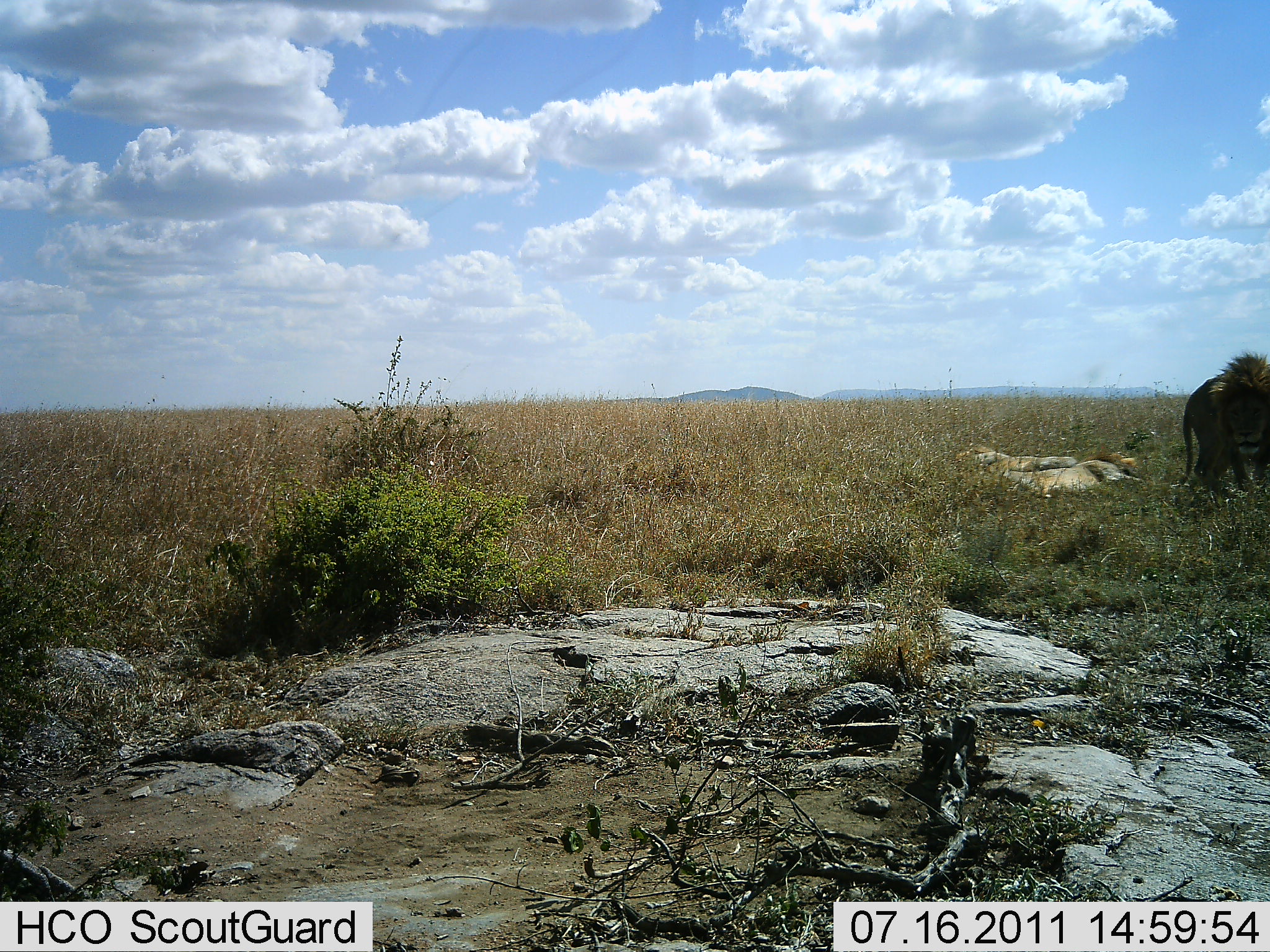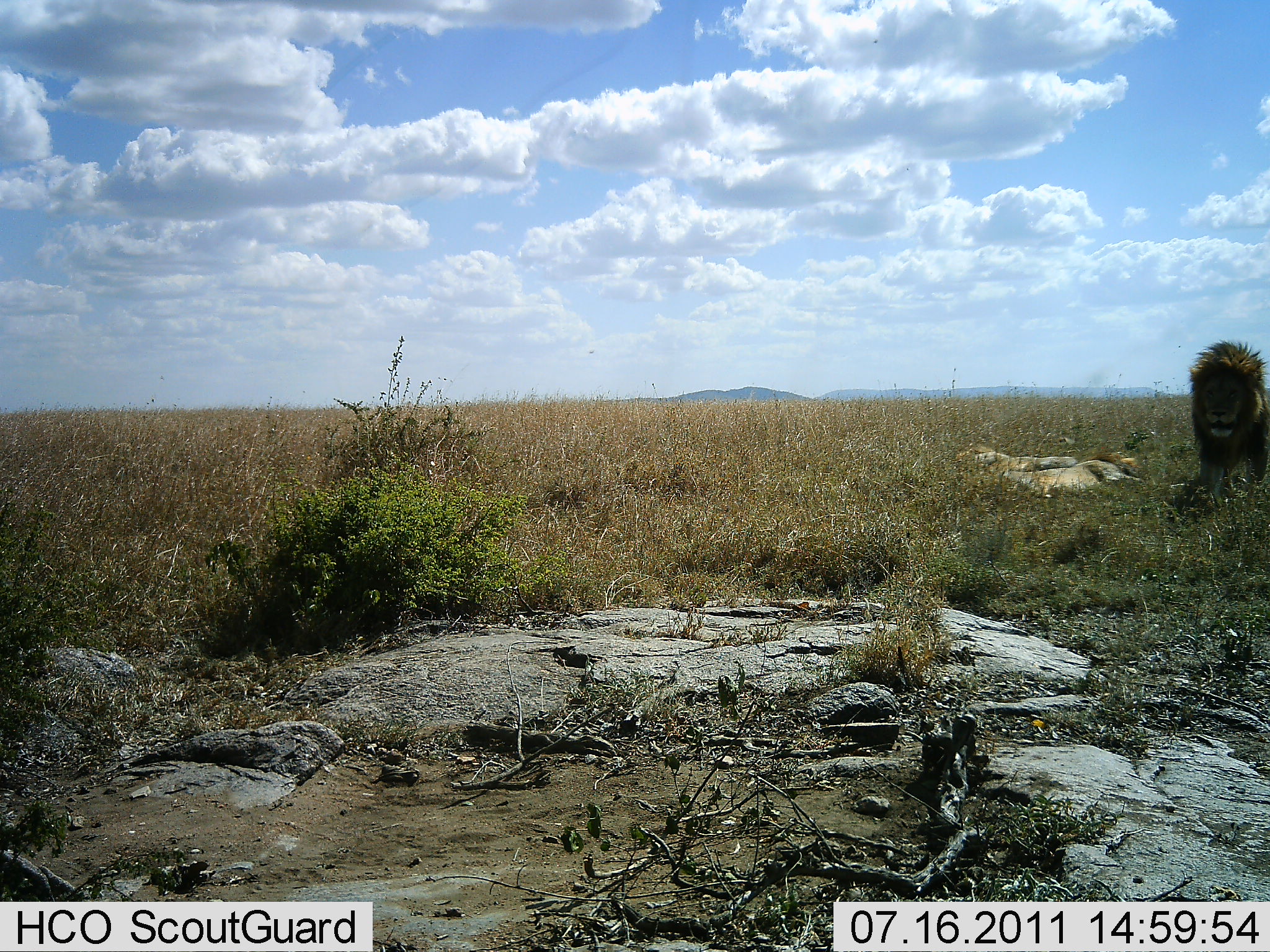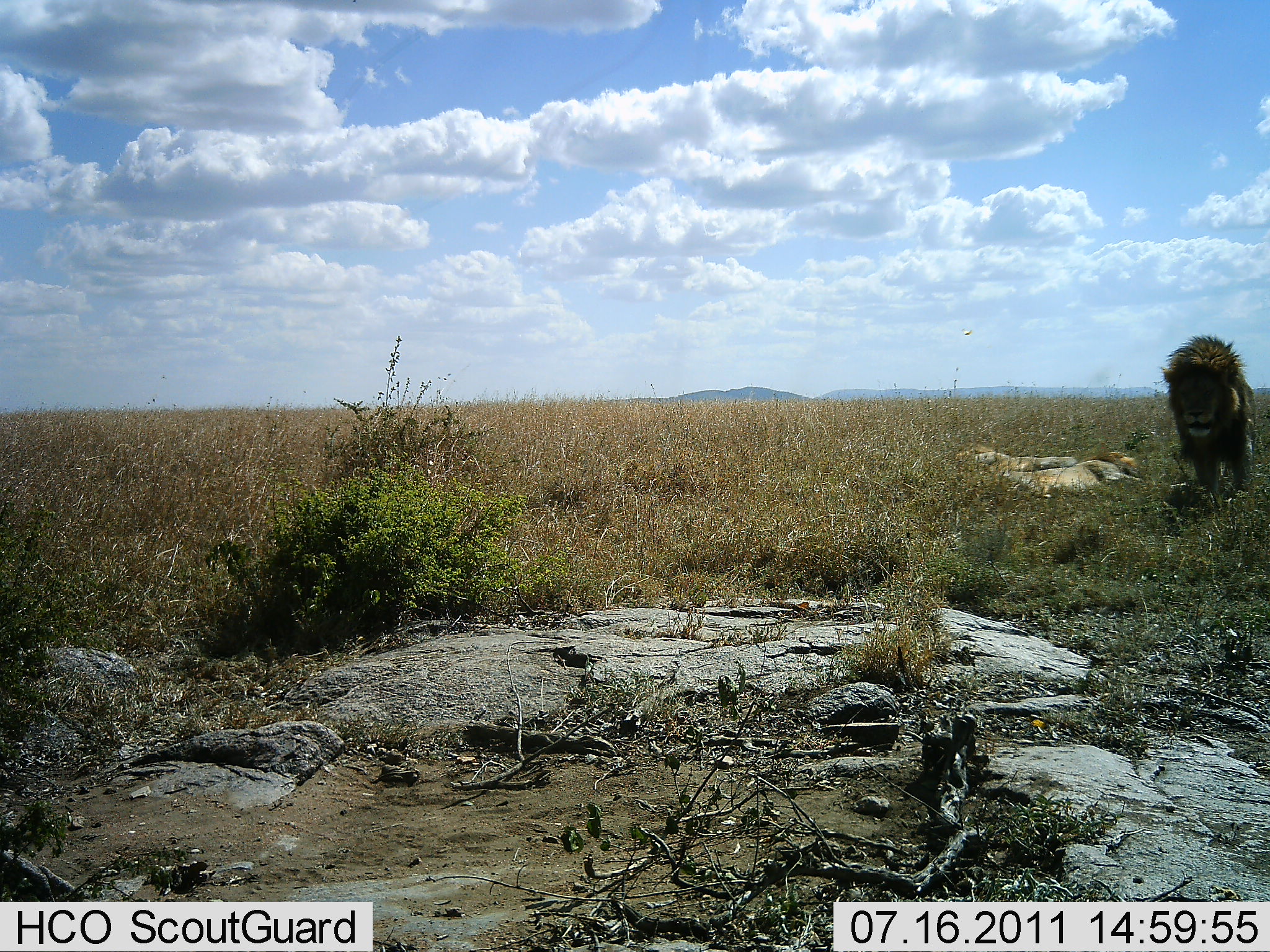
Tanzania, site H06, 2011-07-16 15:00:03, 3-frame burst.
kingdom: Animalia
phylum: Chordata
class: Mammalia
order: Carnivora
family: Felidae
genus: Panthera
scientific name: Panthera leo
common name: lion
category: lionfemale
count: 2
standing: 0%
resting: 100%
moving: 0%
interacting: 0%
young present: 0%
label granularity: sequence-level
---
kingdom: Animalia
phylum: Chordata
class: Mammalia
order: Carnivora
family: Felidae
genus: Panthera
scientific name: Panthera leo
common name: lion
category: lionmale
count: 1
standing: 39%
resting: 0%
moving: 67%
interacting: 0%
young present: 0%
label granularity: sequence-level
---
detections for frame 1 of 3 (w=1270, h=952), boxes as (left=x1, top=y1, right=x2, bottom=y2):
animal: (left=1169, top=350, right=1269, bottom=504); (left=1170, top=349, right=1269, bottom=497); (left=1002, top=446, right=1146, bottom=508); (left=1001, top=444, right=1142, bottom=499); (left=951, top=441, right=1079, bottom=491); (left=957, top=442, right=1077, bottom=475)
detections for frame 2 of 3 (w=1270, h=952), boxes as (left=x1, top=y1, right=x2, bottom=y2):
animal: (left=1182, top=339, right=1270, bottom=516); (left=1181, top=341, right=1270, bottom=506); (left=998, top=445, right=1149, bottom=503); (left=998, top=449, right=1158, bottom=503); (left=953, top=440, right=1078, bottom=486); (left=955, top=442, right=1079, bottom=474)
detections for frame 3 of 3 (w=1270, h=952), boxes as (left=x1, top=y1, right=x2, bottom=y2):
animal: (left=1153, top=333, right=1258, bottom=514); (left=1158, top=332, right=1259, bottom=506); (left=1003, top=441, right=1143, bottom=509); (left=1007, top=450, right=1142, bottom=494); (left=952, top=435, right=1077, bottom=482); (left=954, top=442, right=1076, bottom=476)